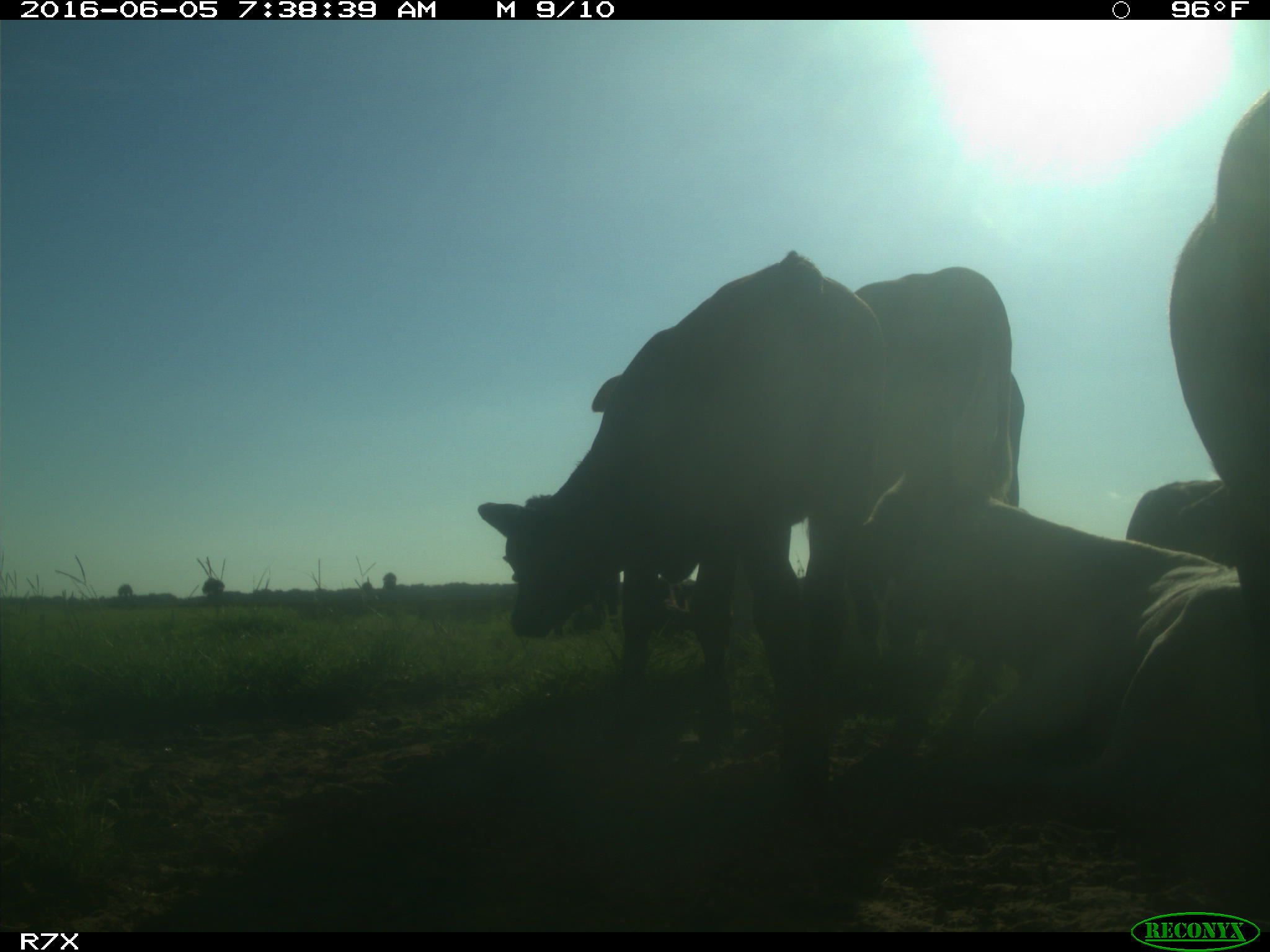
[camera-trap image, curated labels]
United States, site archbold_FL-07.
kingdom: Animalia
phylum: Chordata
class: Mammalia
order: Artiodactyla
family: Bovidae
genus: Bos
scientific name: Bos taurus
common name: domestic cow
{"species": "Bos taurus (domestic cow)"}